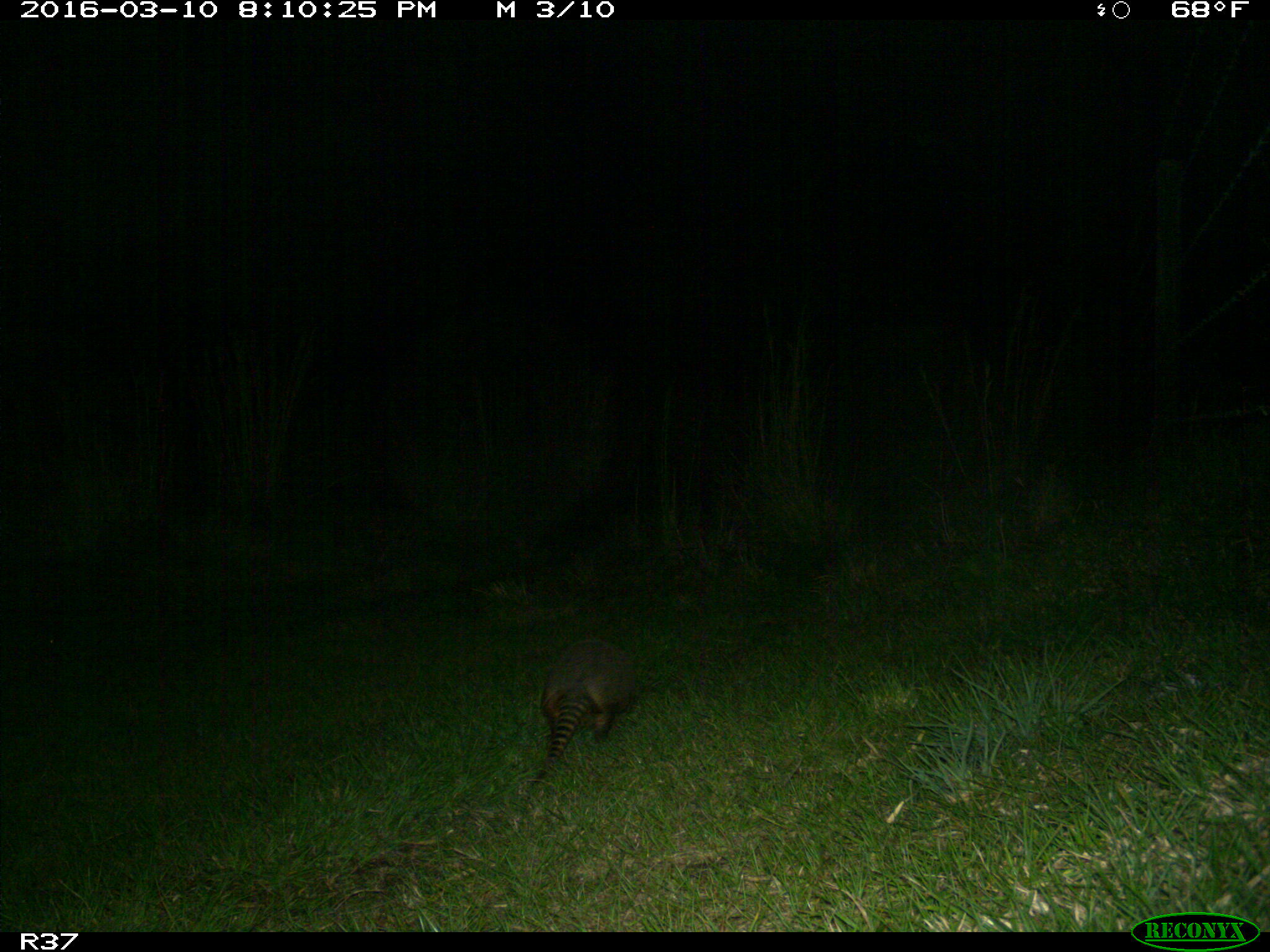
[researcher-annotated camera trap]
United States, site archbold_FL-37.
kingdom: Animalia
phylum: Chordata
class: Mammalia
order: Cingulata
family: Dasypodidae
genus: Dasypus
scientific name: Dasypus novemcinctus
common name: nine-banded armadillo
Dasypus novemcinctus (nine-banded armadillo).